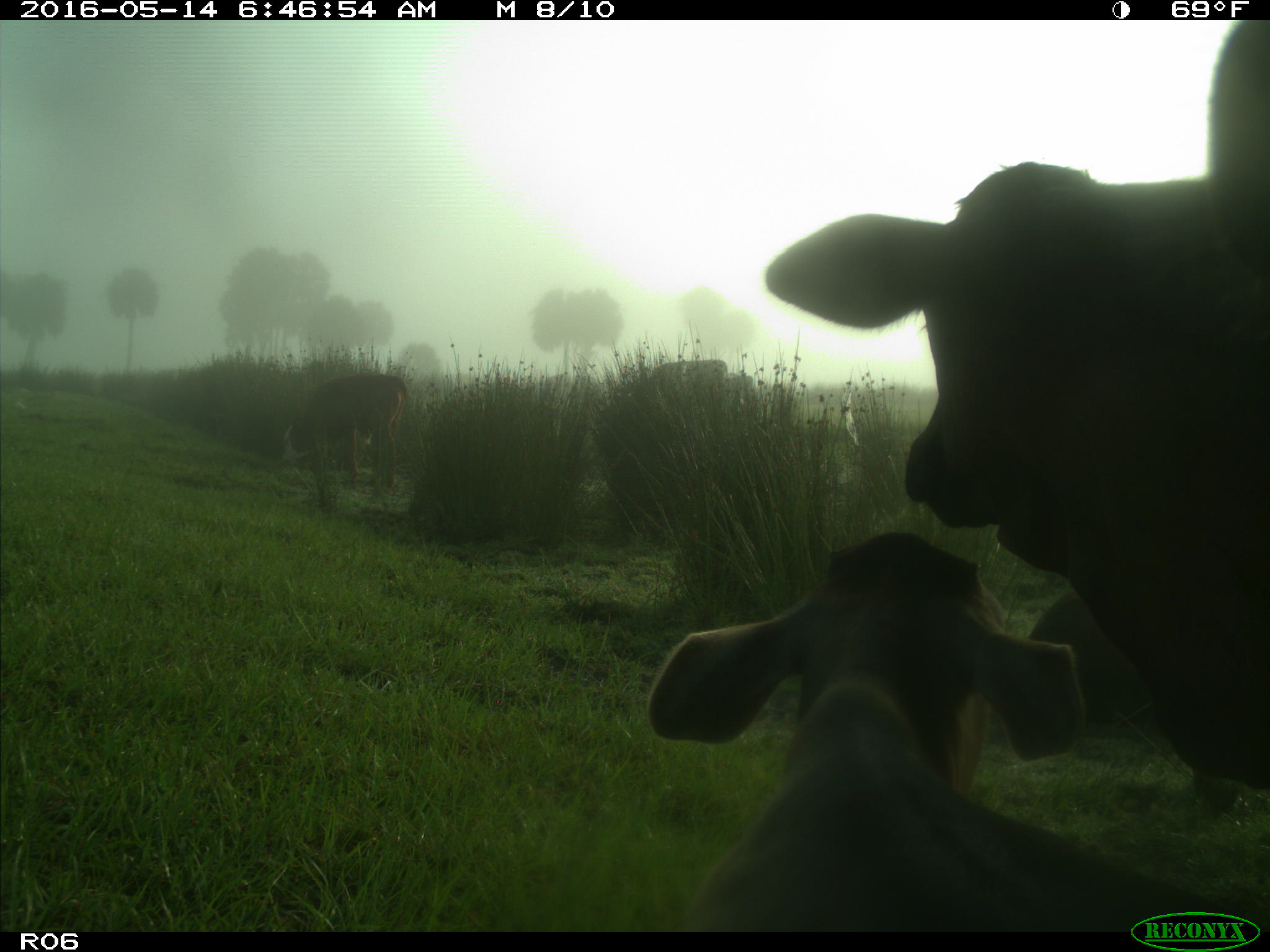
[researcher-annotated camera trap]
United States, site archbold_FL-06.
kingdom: Animalia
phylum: Chordata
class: Mammalia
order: Artiodactyla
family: Bovidae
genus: Bos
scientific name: Bos taurus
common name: domestic cow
Bos taurus (domestic cow).